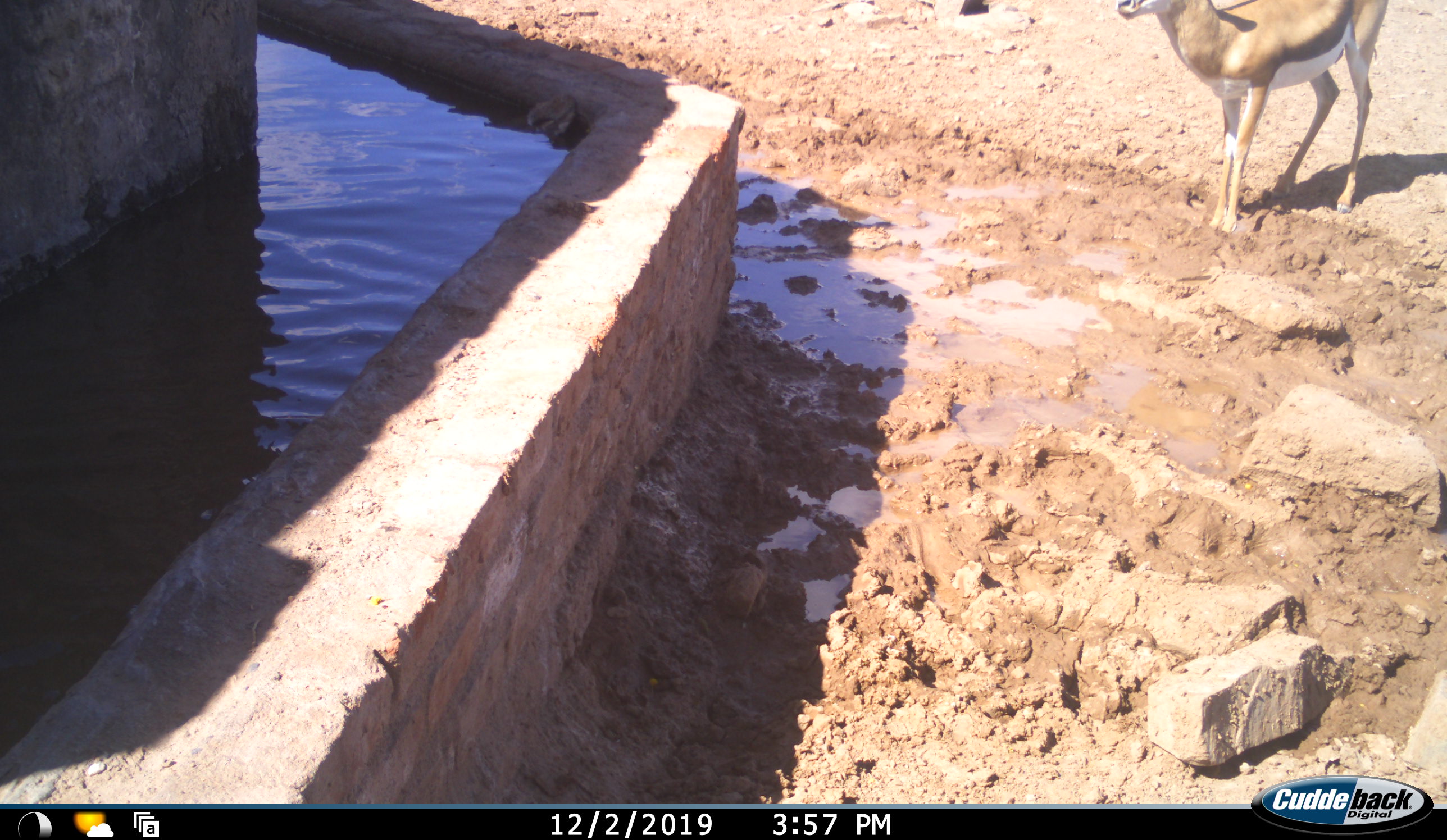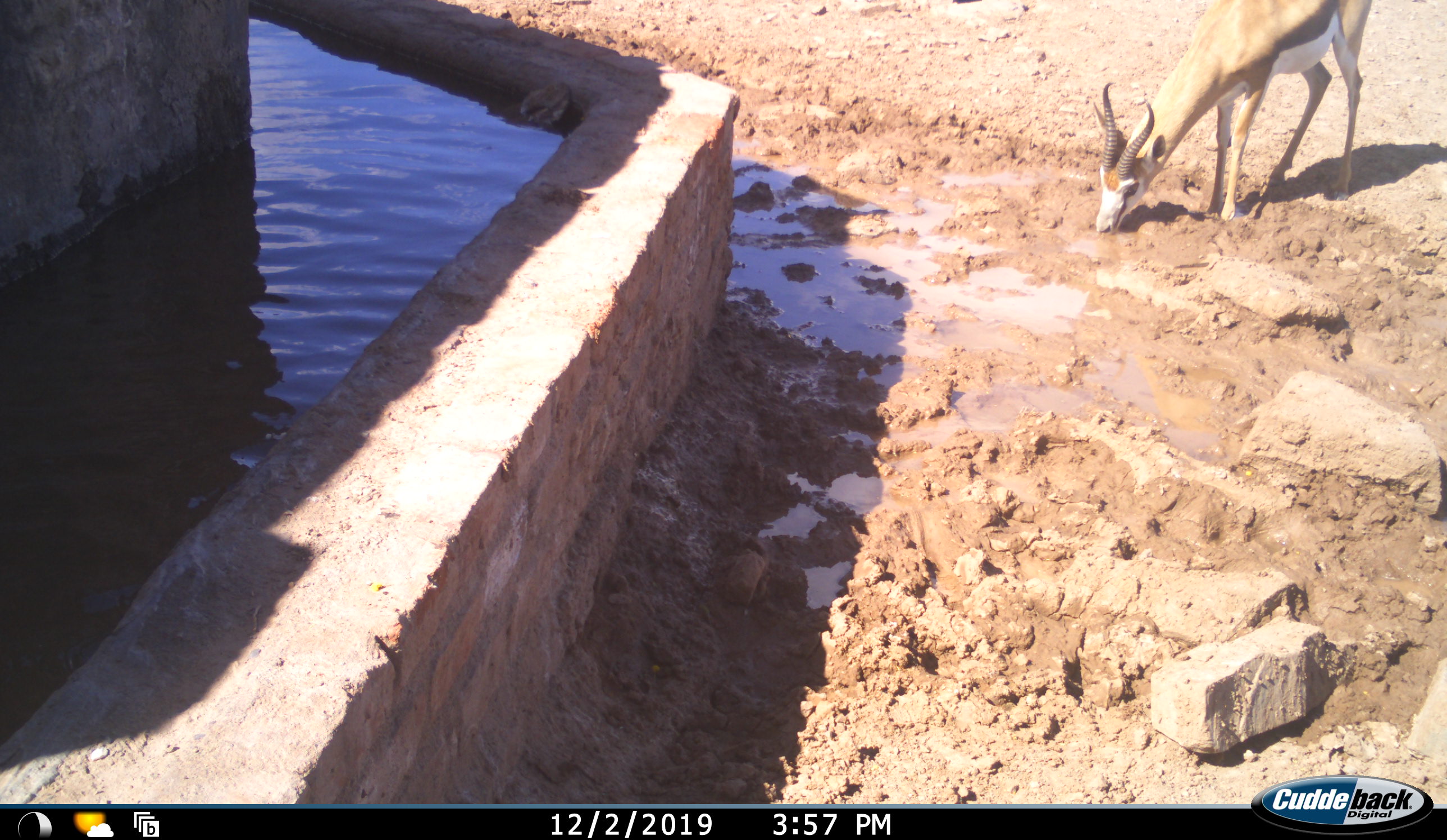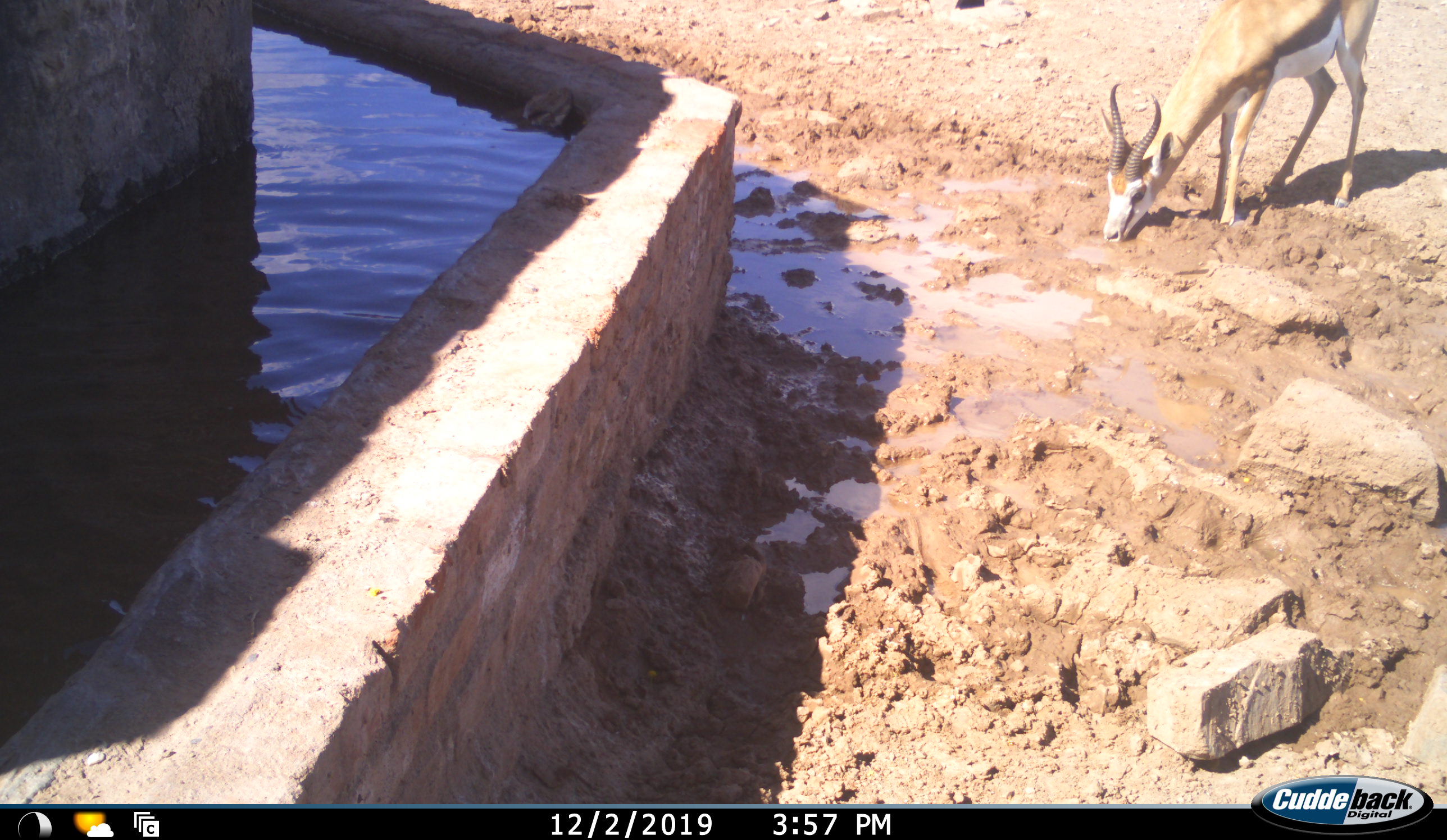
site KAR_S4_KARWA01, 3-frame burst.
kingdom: Animalia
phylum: Chordata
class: Mammalia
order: Artiodactyla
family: Bovidae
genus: Antidorcas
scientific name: Antidorcas marsupialis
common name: springbok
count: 1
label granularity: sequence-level